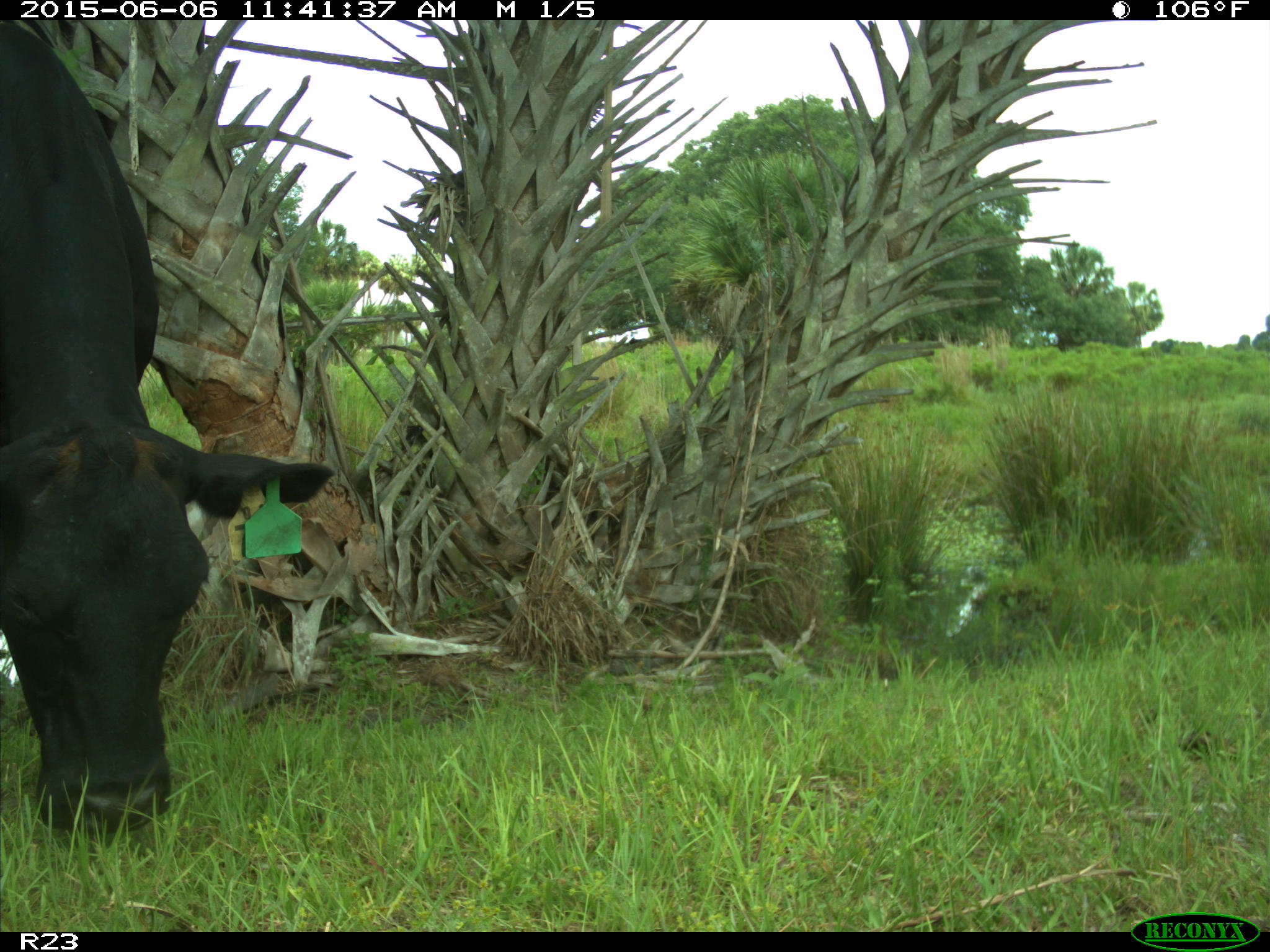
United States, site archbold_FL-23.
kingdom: Animalia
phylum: Chordata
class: Mammalia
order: Artiodactyla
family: Bovidae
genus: Bos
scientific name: Bos taurus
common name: domestic cow